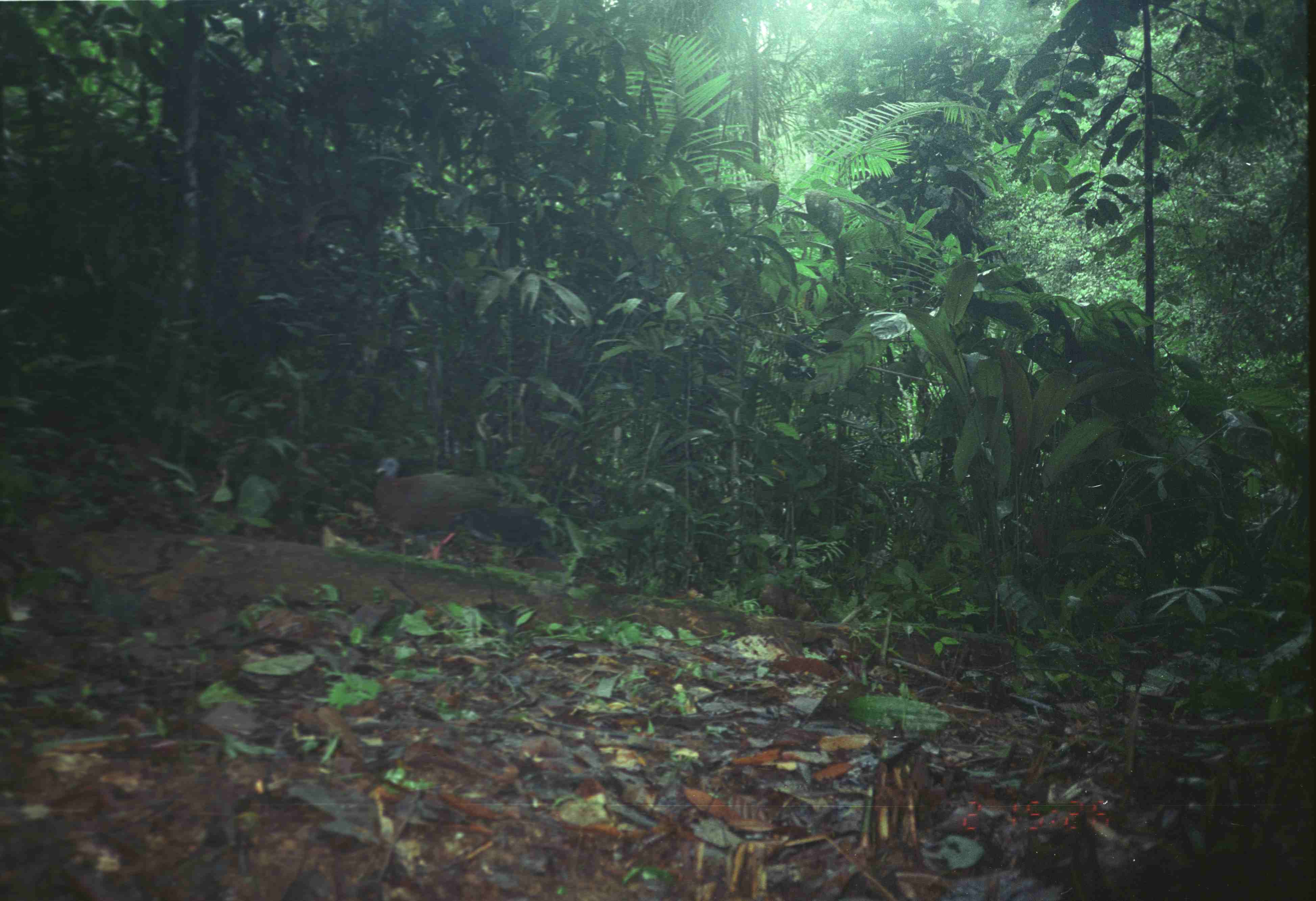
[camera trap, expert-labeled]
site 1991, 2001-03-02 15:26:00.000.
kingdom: Animalia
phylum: Chordata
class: Aves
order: Galliformes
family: Phasianidae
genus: Argusianus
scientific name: Argusianus argus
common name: great argus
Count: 1.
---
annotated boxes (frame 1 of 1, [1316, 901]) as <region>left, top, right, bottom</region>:
argusianus argus: <region>373, 453, 540, 560</region>